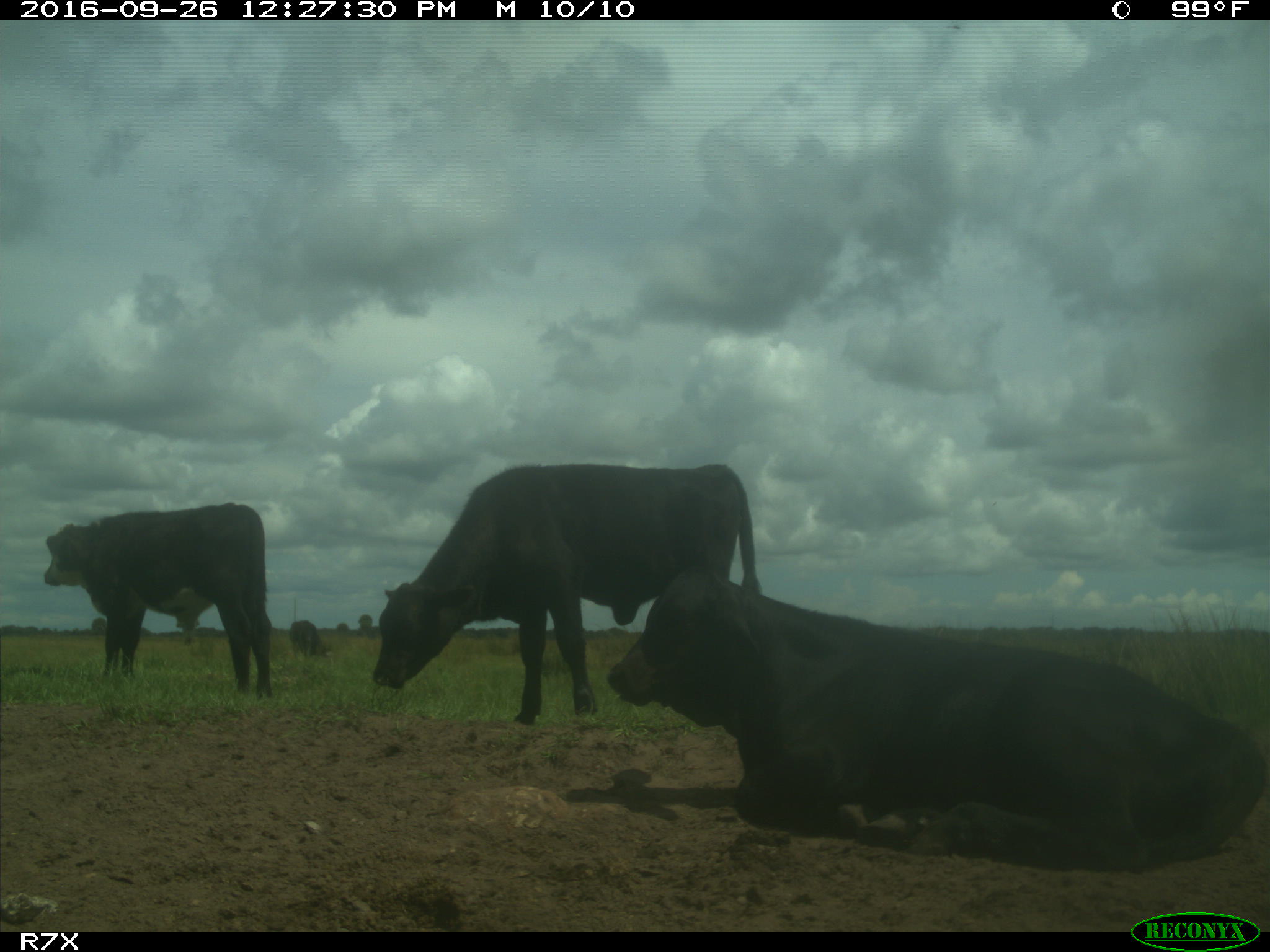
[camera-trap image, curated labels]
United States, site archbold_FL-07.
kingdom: Animalia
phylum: Chordata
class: Mammalia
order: Artiodactyla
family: Bovidae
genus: Bos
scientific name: Bos taurus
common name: domestic cow